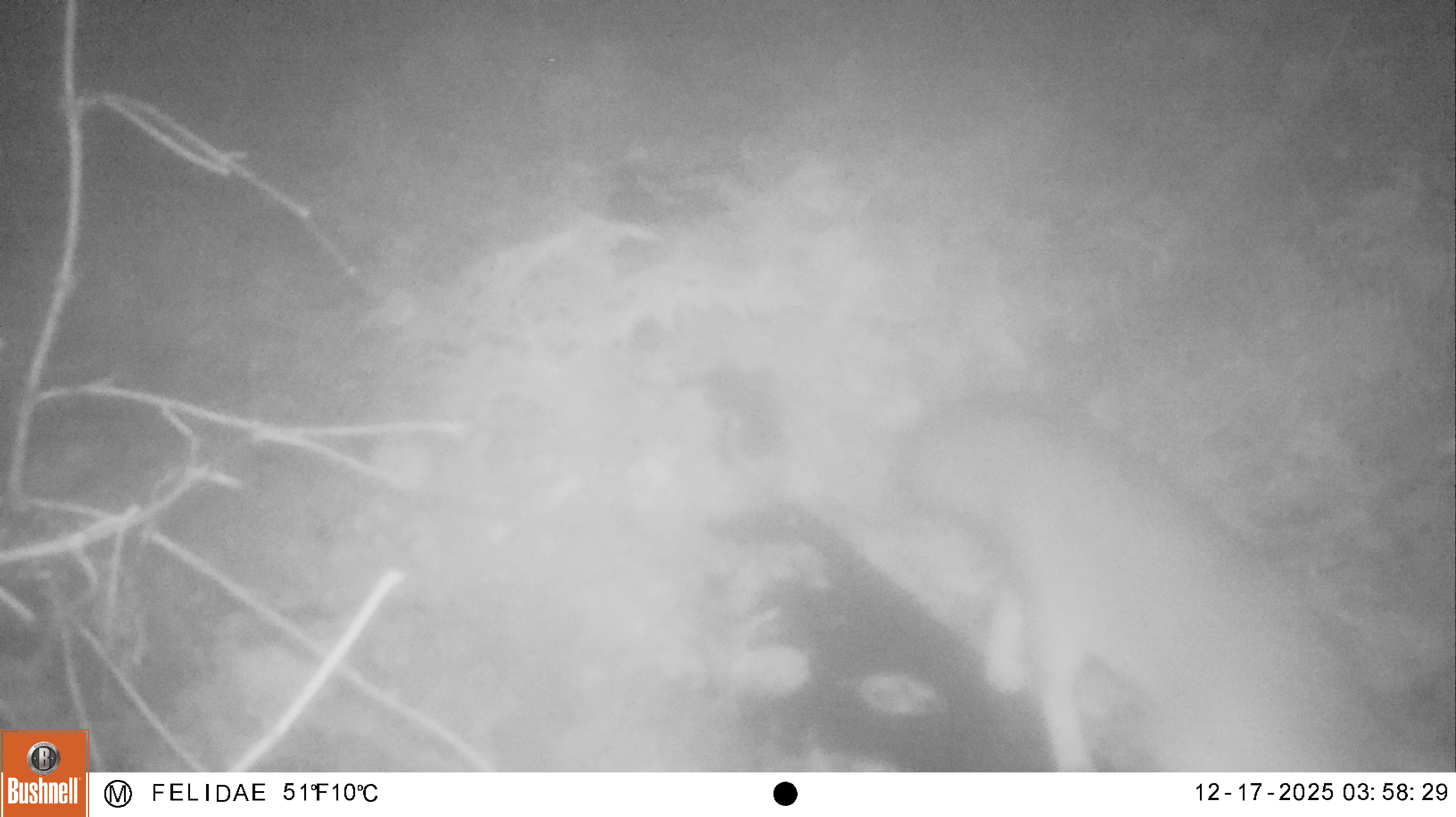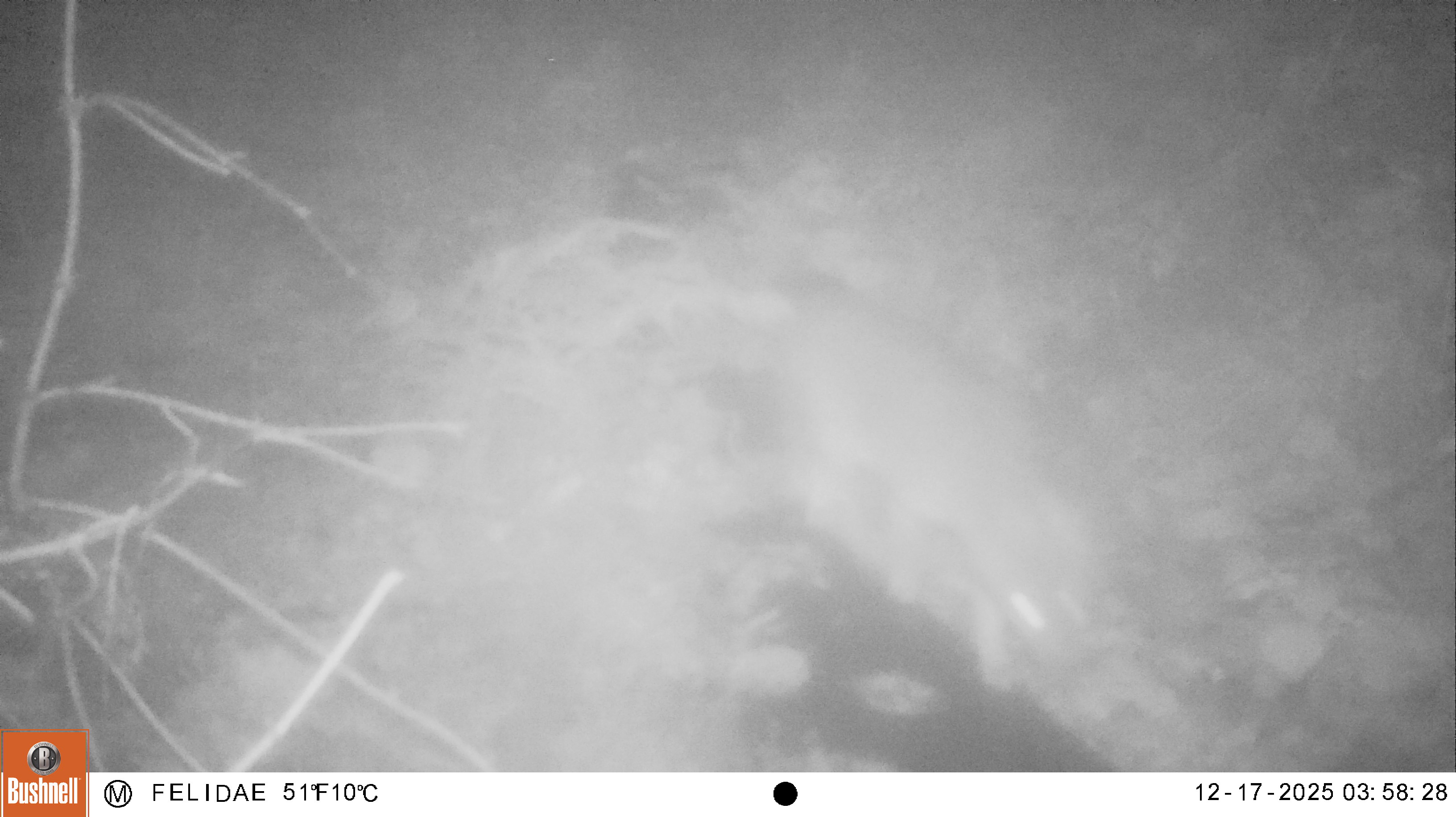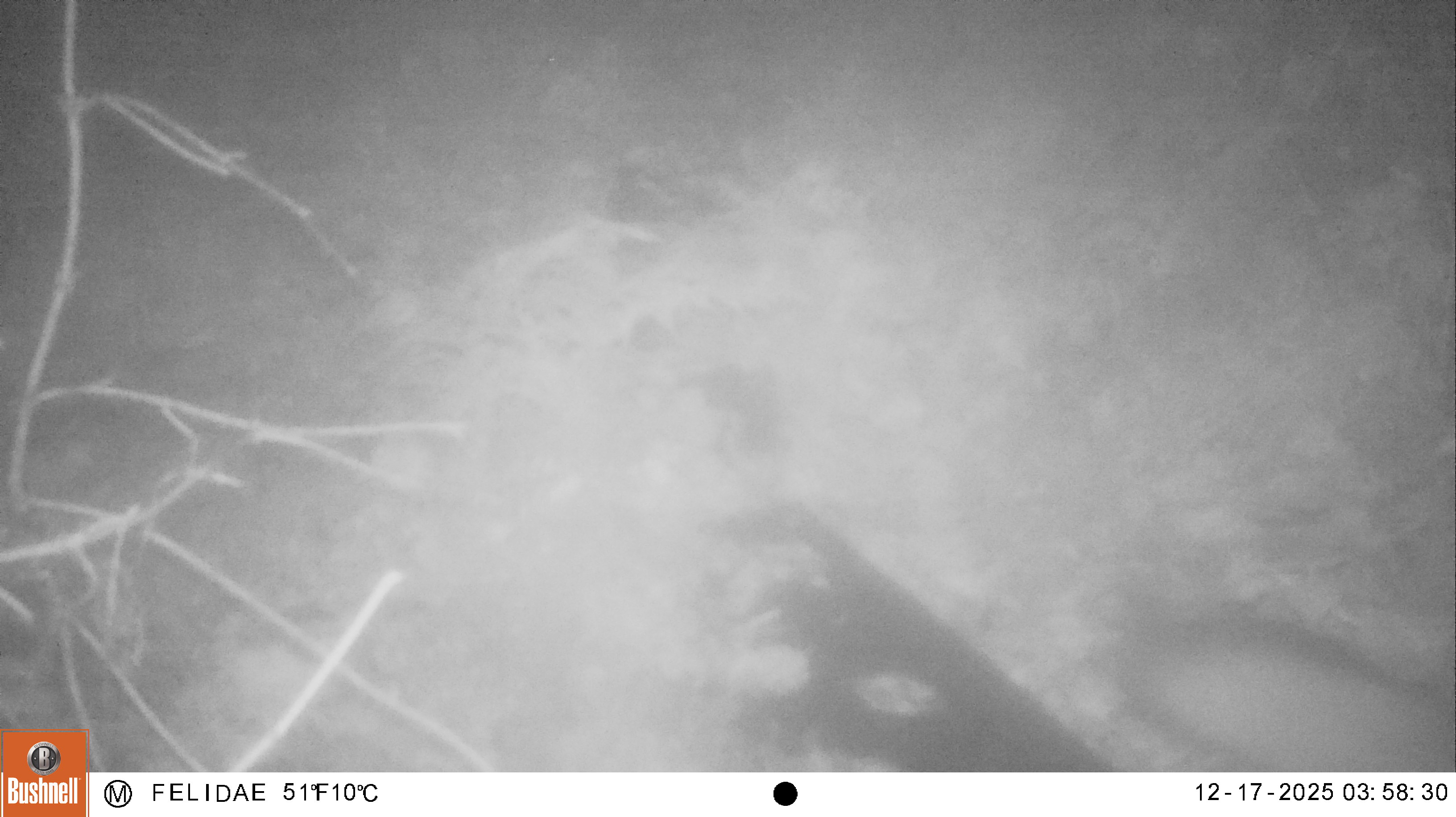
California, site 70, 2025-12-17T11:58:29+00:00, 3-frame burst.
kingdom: Animalia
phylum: Chordata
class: Mammalia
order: Carnivora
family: Canidae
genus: Urocyon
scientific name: Urocyon cinereoargenteus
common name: gray fox